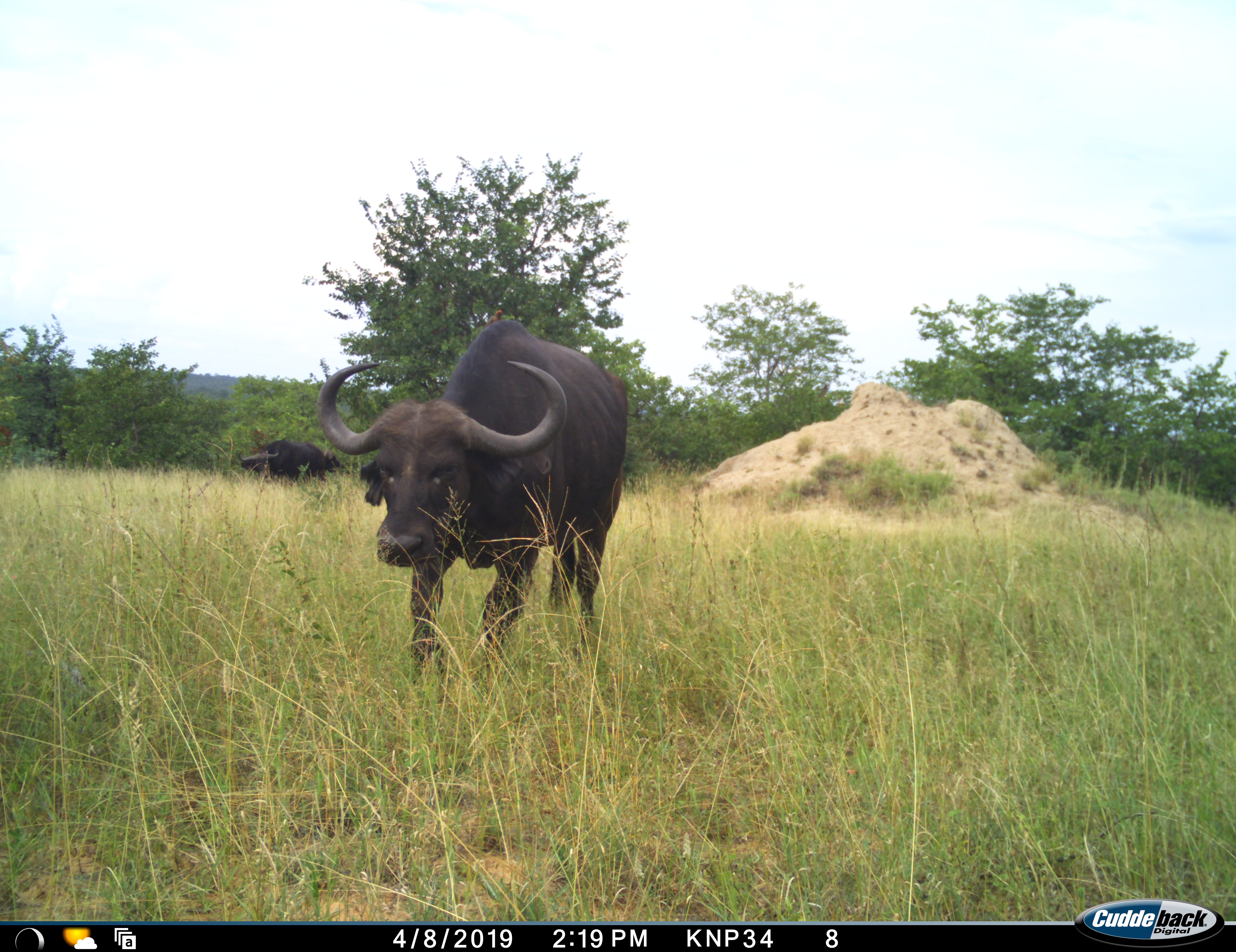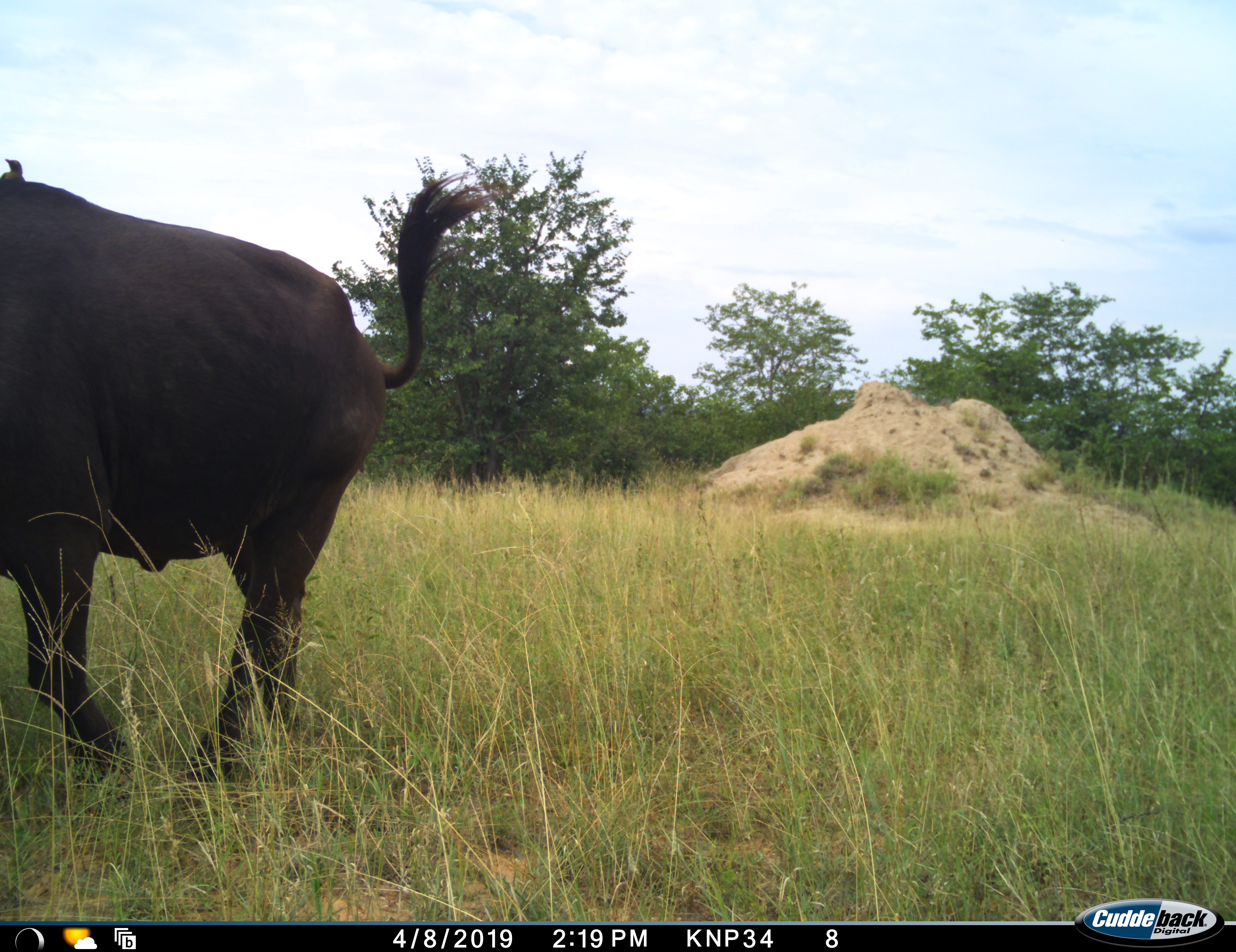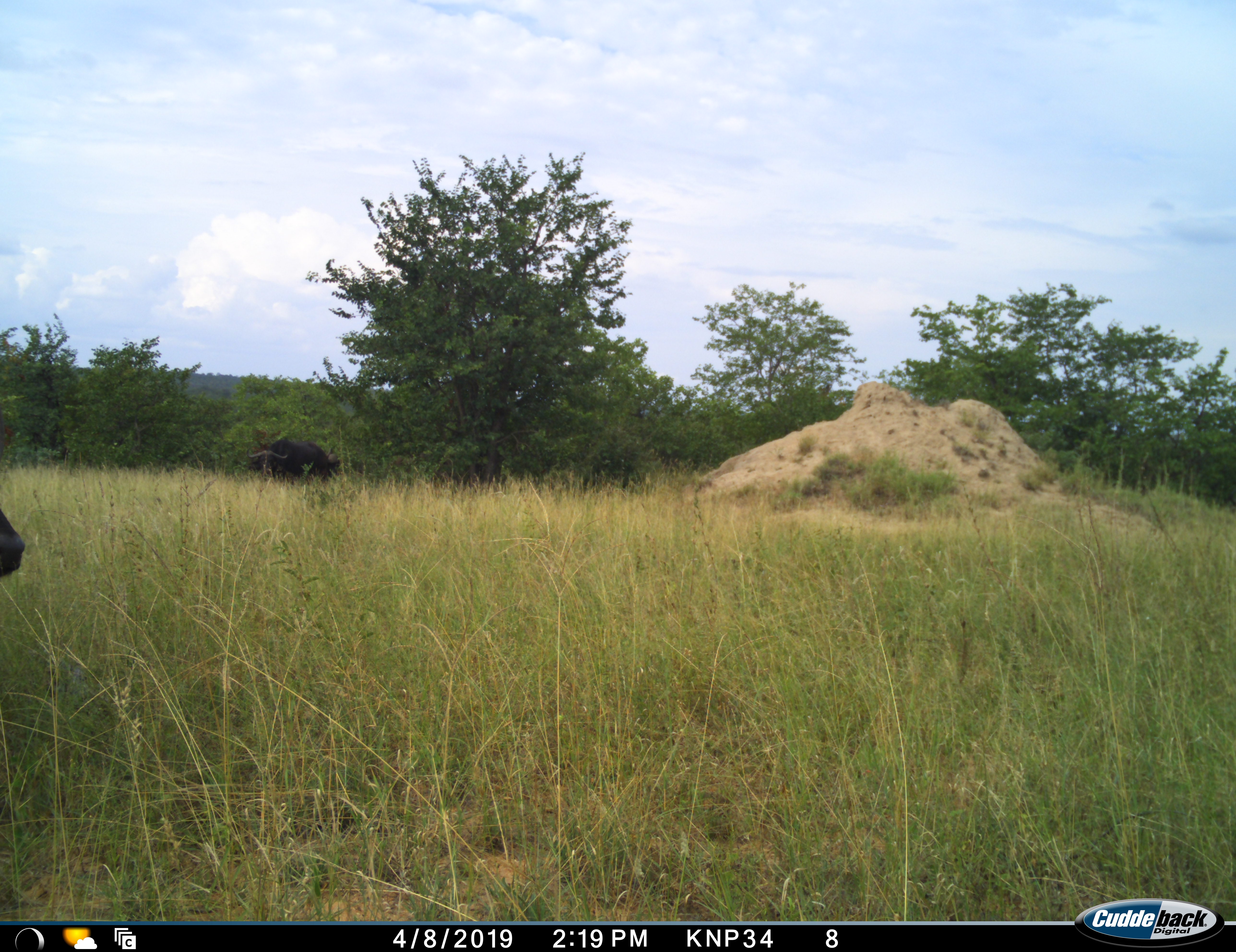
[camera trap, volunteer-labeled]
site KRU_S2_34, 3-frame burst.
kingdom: Animalia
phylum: Chordata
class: Mammalia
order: Artiodactyla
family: Bovidae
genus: Syncerus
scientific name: Syncerus caffer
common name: african buffalo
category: buffalo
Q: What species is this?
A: Buffalo (african buffalo) (Syncerus caffer).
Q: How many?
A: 2.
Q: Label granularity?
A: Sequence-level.